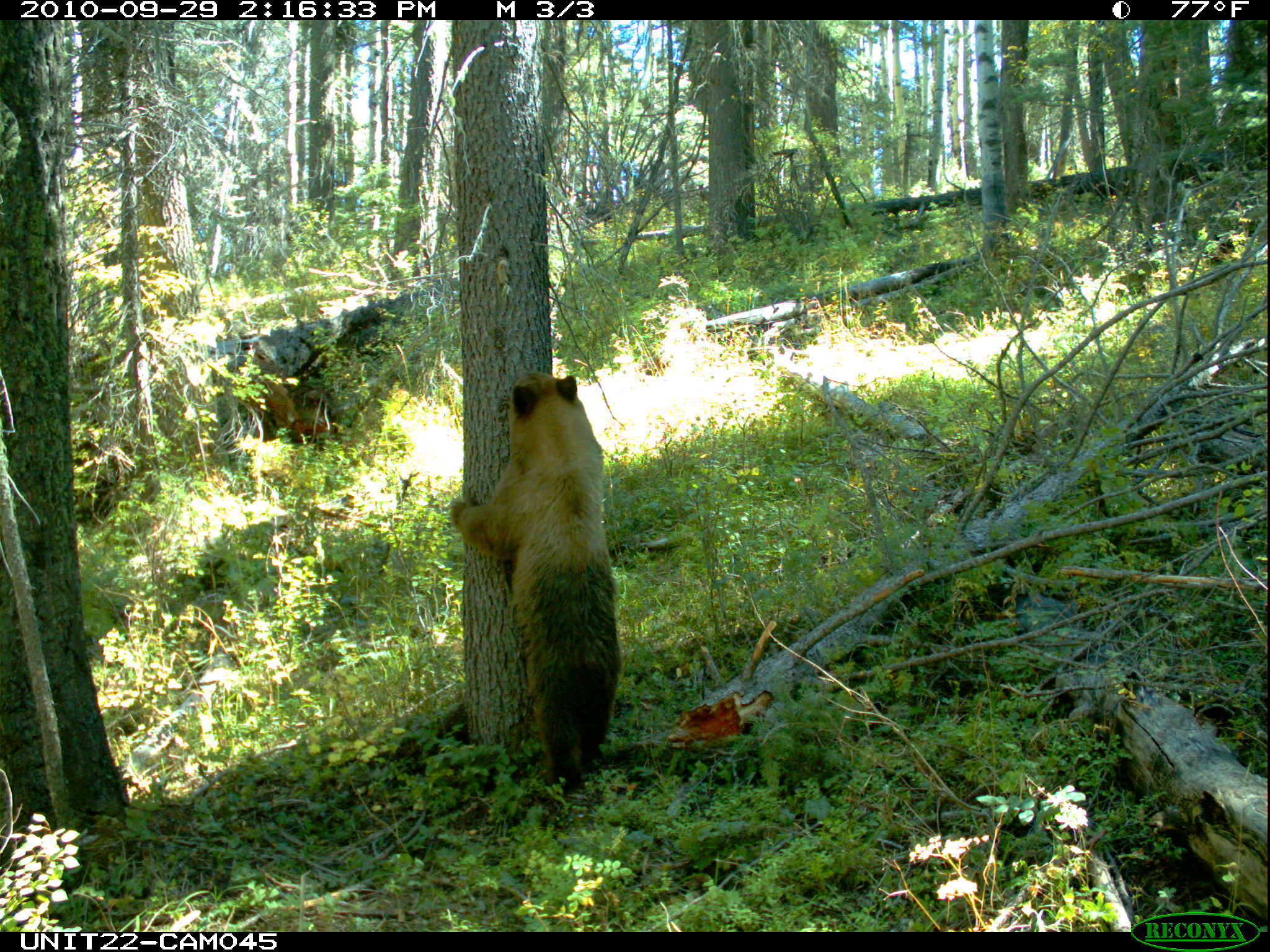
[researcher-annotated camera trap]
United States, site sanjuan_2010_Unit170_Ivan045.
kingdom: Animalia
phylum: Chordata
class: Mammalia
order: Carnivora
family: Ursidae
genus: Ursus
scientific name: Ursus americanus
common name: american black bear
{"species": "Ursus americanus (american black bear)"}